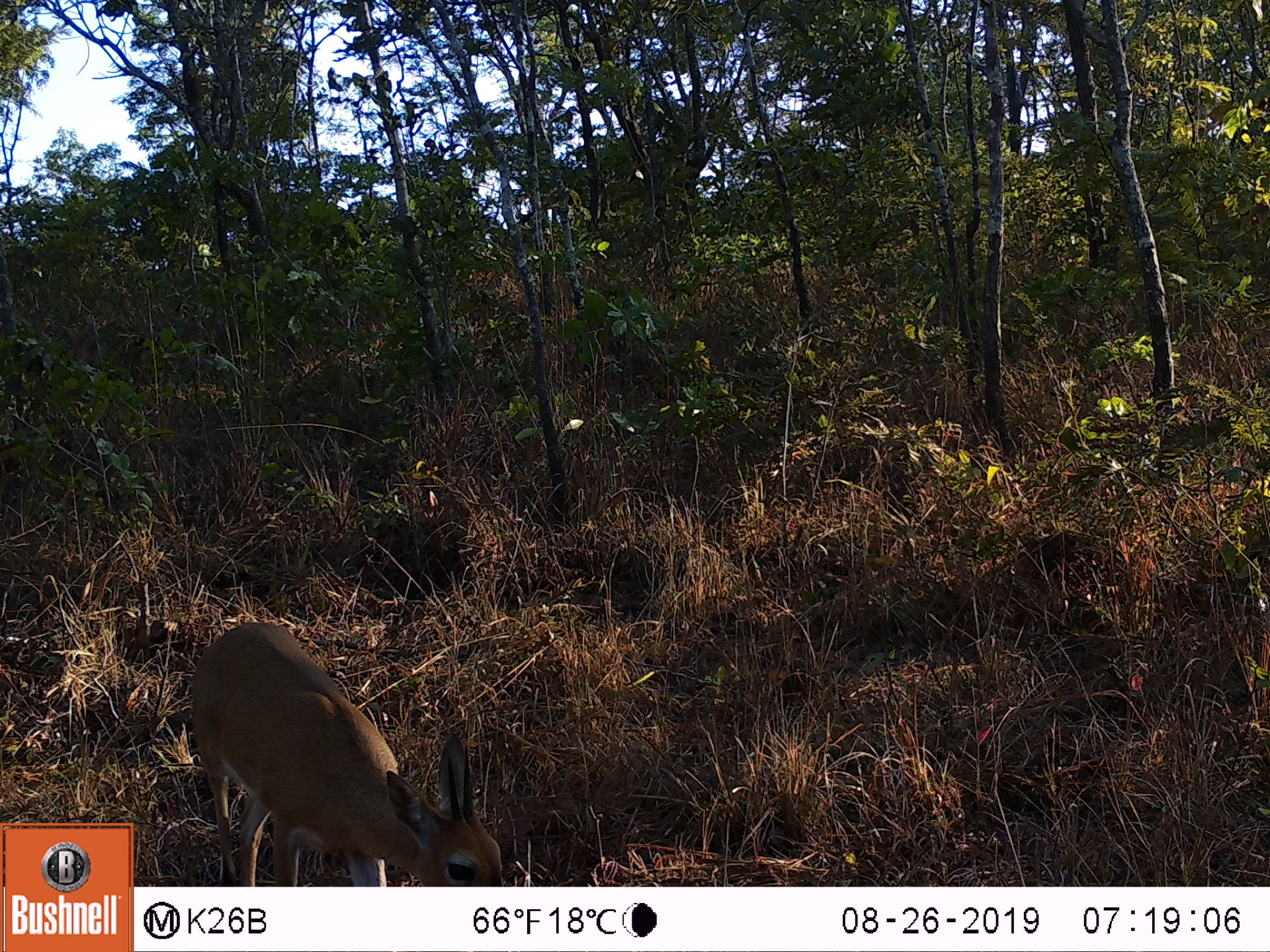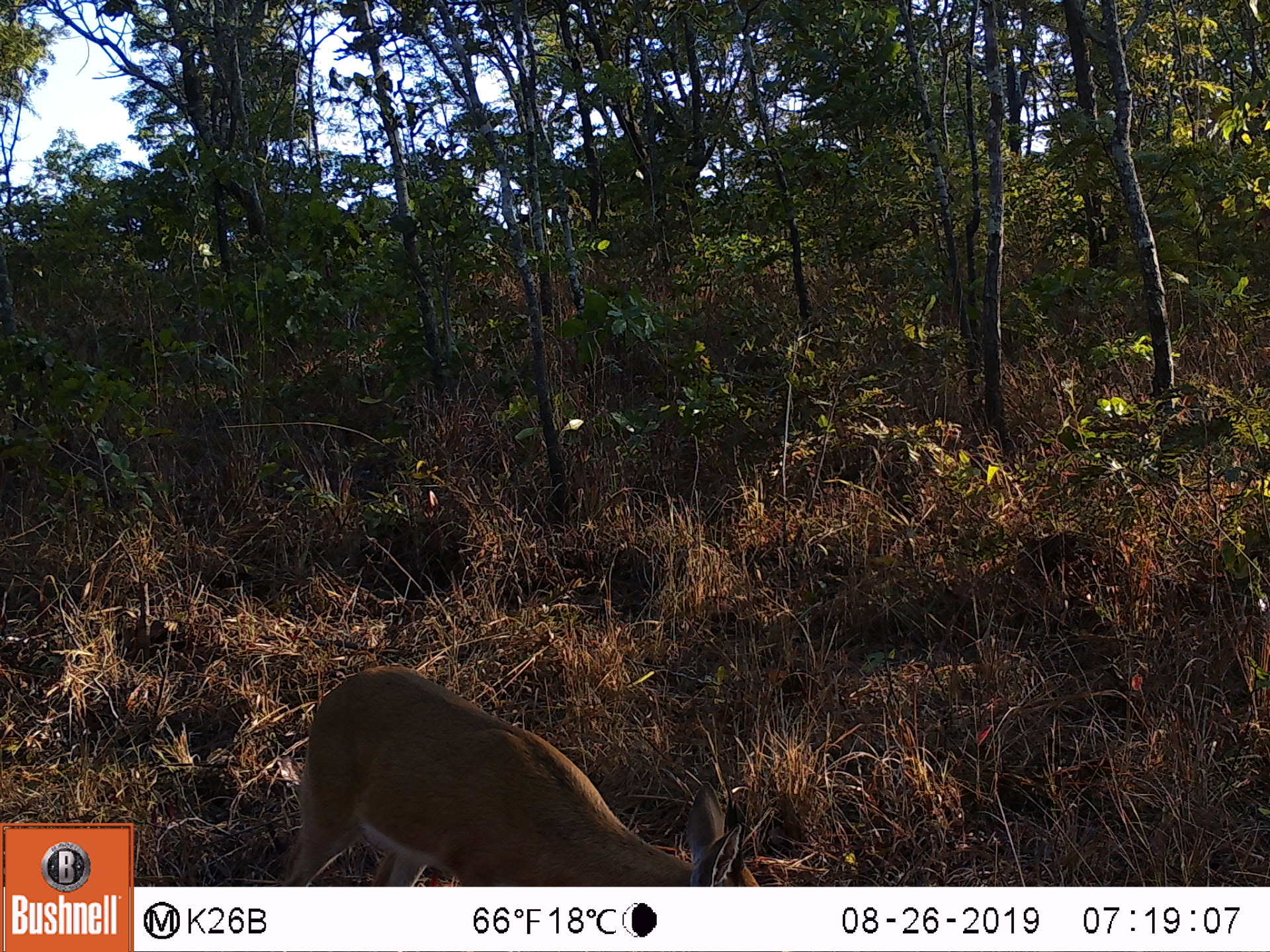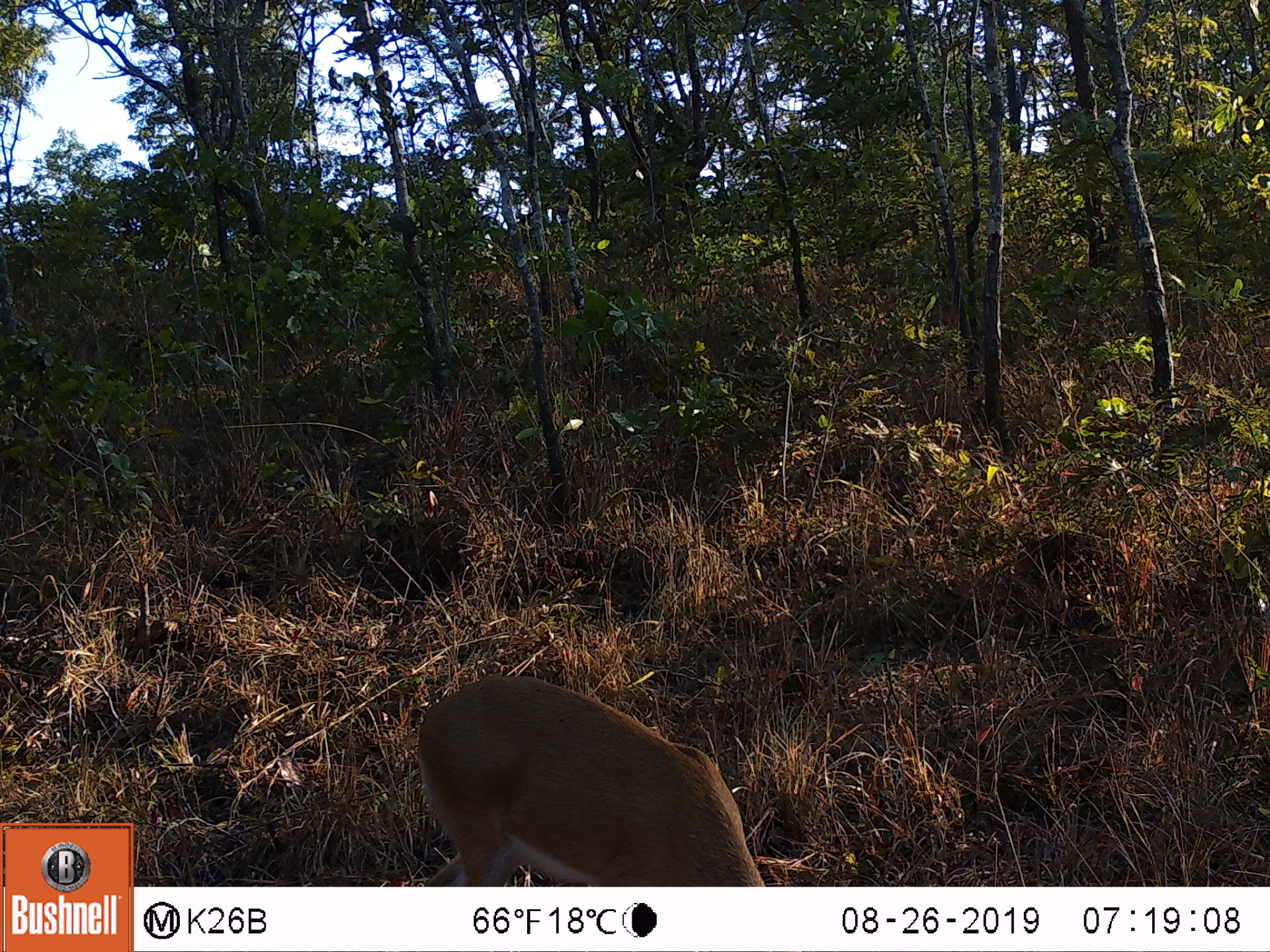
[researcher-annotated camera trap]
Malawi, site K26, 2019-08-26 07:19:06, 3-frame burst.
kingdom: Animalia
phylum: Chordata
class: Mammalia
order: Artiodactyla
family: Bovidae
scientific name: Antilopinae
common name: small antelope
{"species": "small antelope (Antilopinae)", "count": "1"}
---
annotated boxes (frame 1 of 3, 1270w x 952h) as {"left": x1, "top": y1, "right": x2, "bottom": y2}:
small antelope: {"left": 197, "top": 618, "right": 505, "bottom": 880}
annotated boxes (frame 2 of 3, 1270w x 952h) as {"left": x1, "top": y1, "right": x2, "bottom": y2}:
small antelope: {"left": 303, "top": 662, "right": 758, "bottom": 880}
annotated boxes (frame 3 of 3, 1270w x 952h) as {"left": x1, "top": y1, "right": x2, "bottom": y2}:
small antelope: {"left": 418, "top": 678, "right": 760, "bottom": 878}